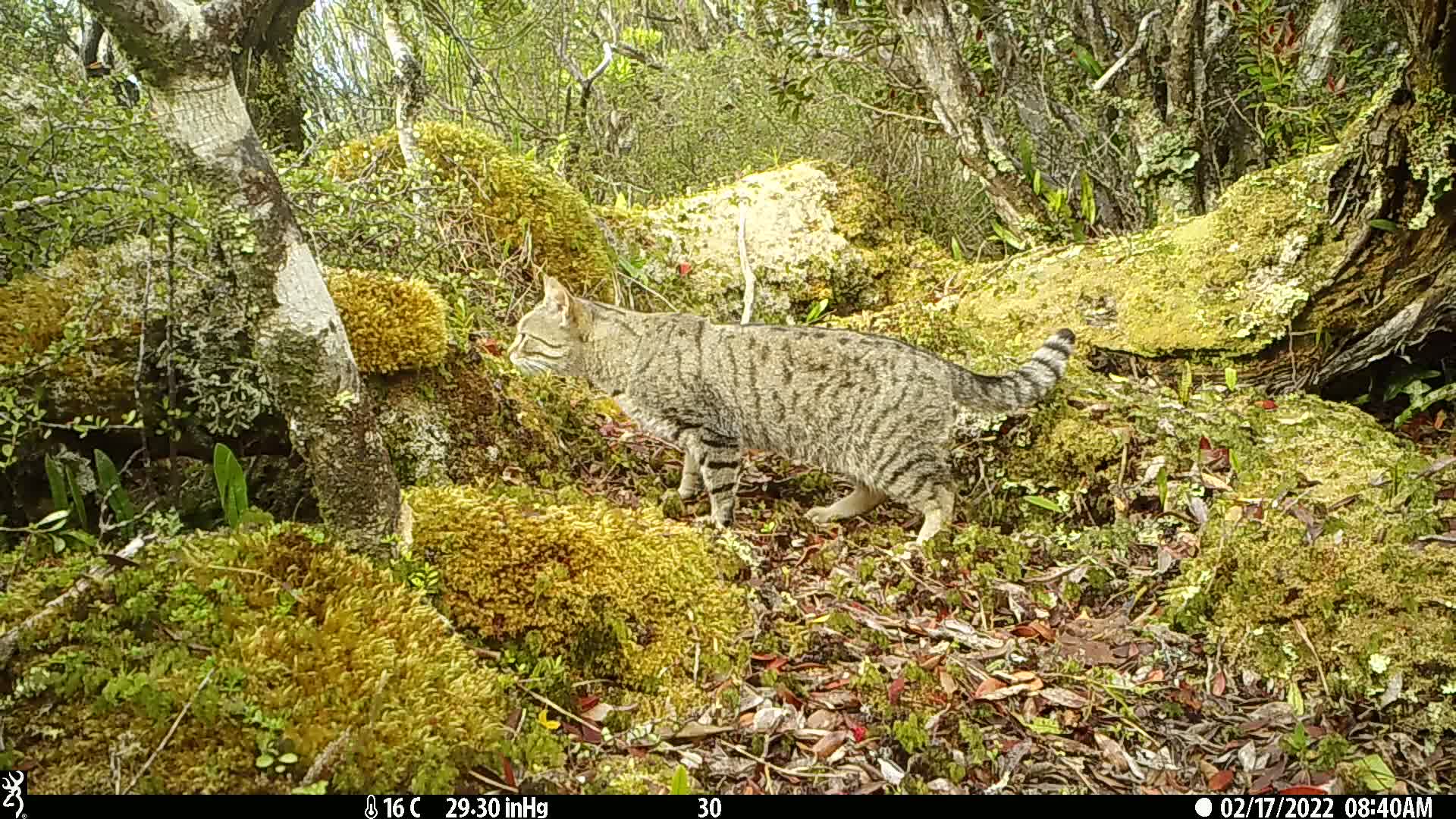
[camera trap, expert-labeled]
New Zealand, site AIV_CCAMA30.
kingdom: Animalia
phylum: Chordata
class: Mammalia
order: Carnivora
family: Felidae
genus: Felis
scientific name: Felis catus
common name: domestic cat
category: cat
Cat (domestic cat) (Felis catus).